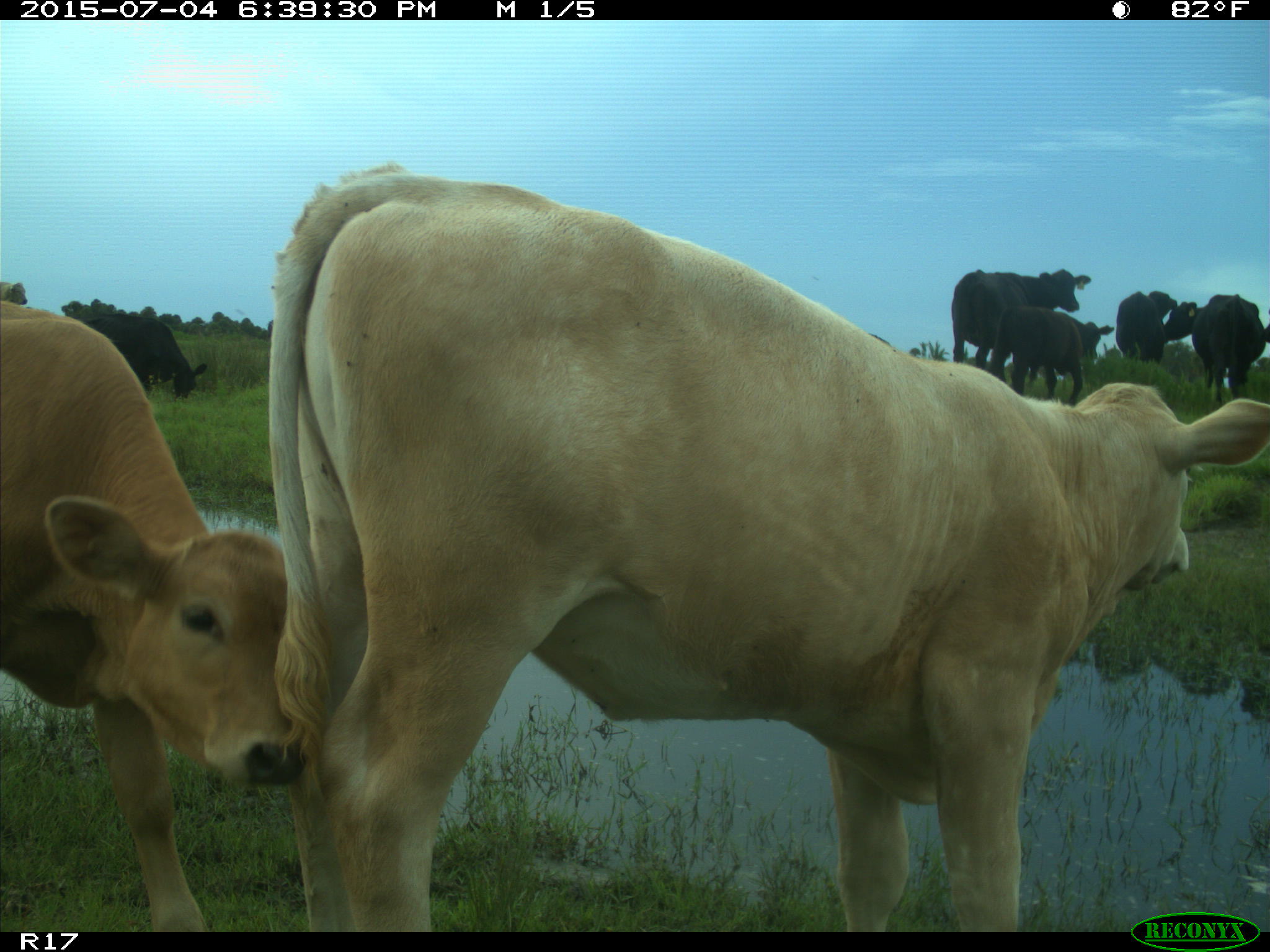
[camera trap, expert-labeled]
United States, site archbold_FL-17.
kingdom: Animalia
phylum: Chordata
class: Mammalia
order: Artiodactyla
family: Bovidae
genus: Bos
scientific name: Bos taurus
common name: domestic cow